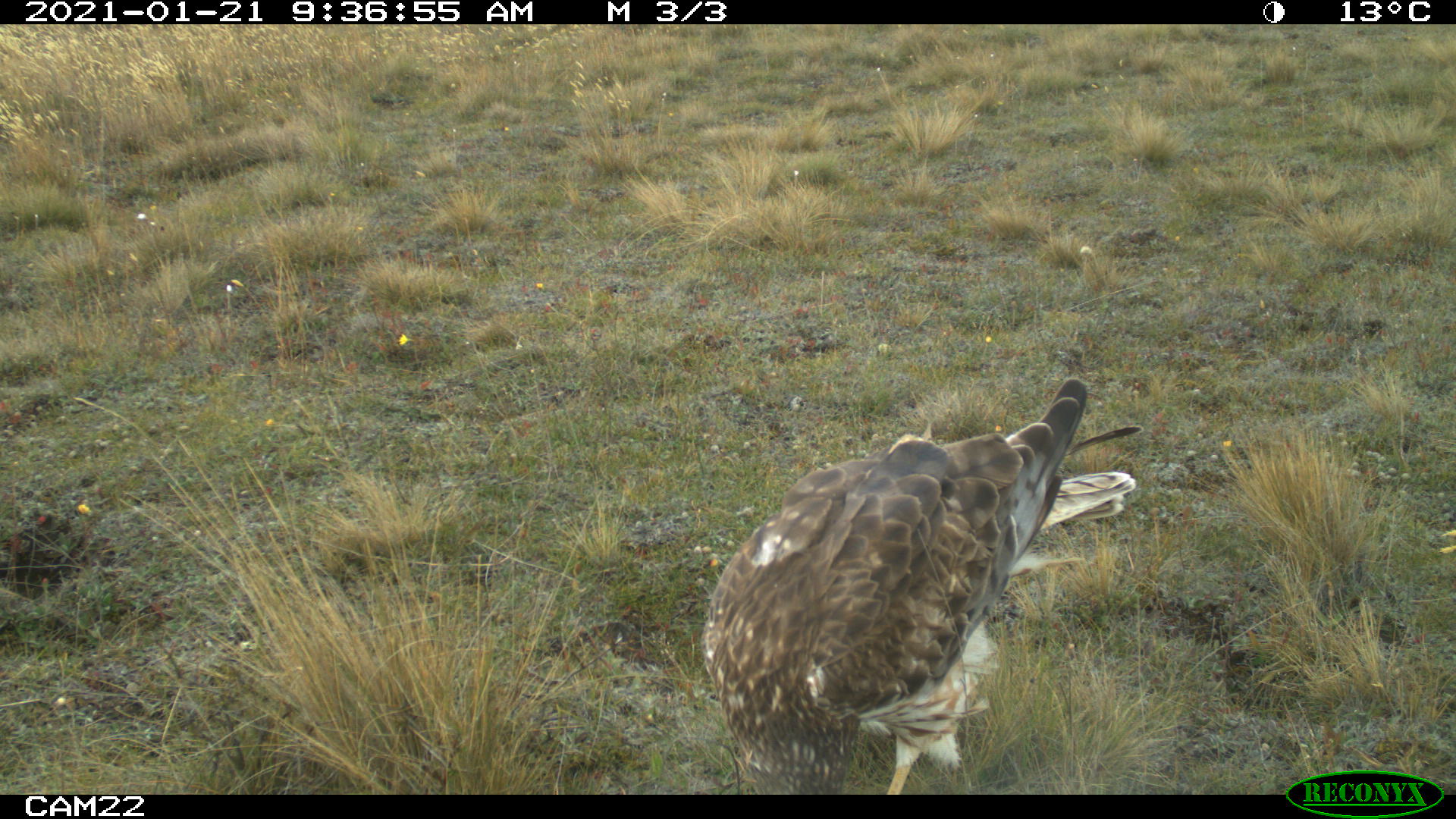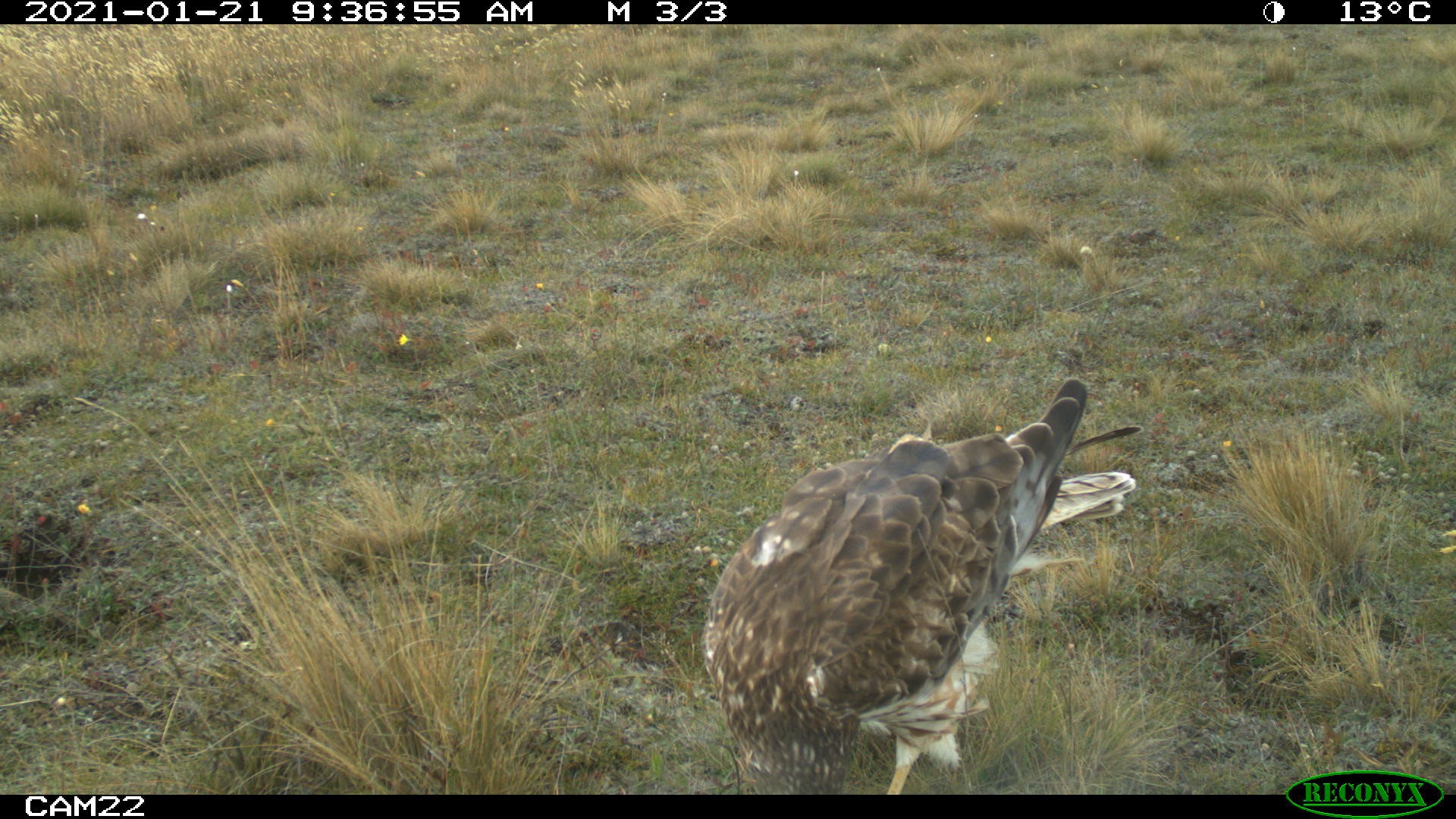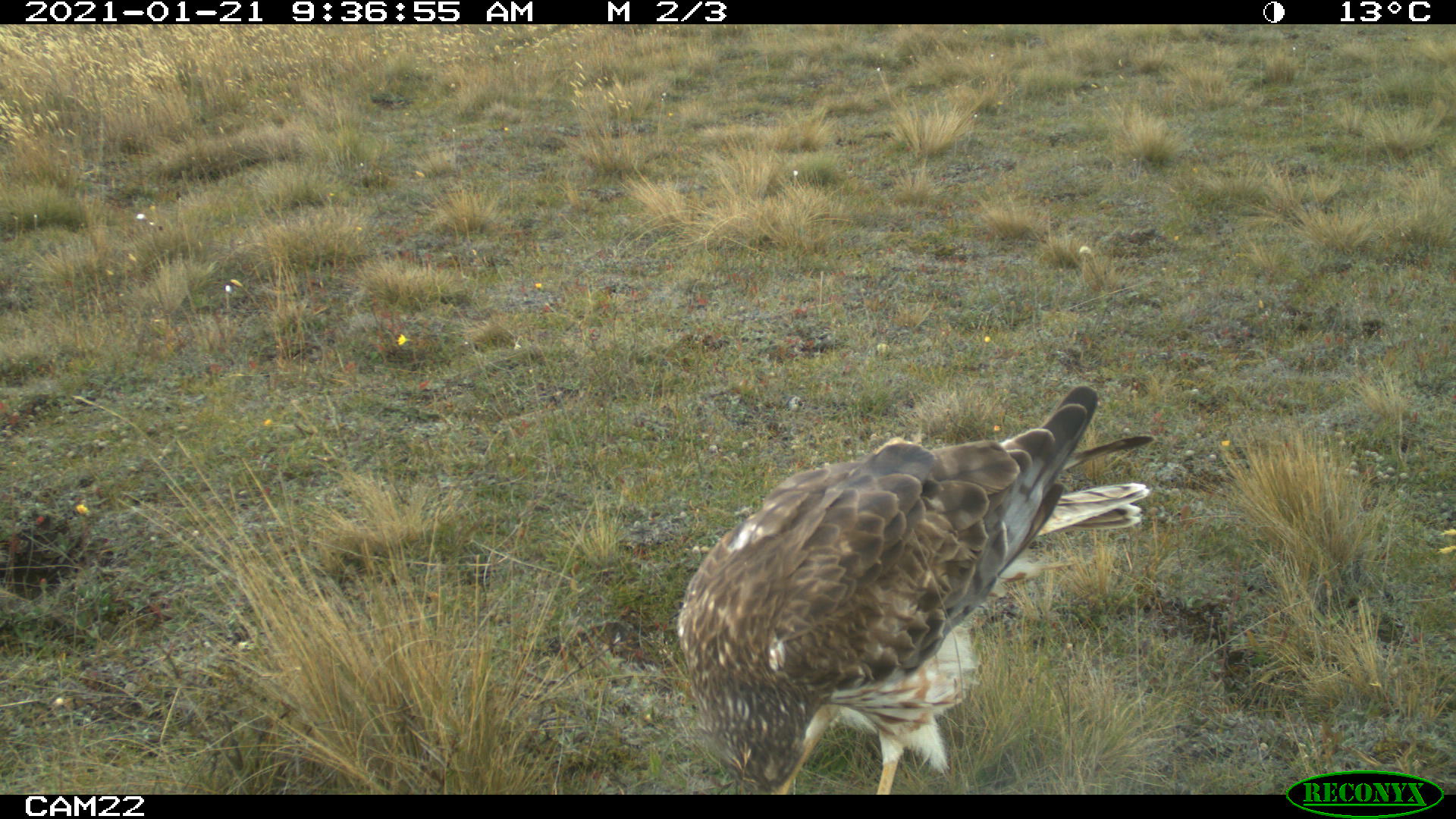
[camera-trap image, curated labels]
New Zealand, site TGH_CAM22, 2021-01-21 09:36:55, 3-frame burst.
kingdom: Animalia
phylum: Chordata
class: Aves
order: Accipitriformes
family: Accipitridae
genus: Circus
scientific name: Circus approximans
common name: swamp harrier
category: harrier